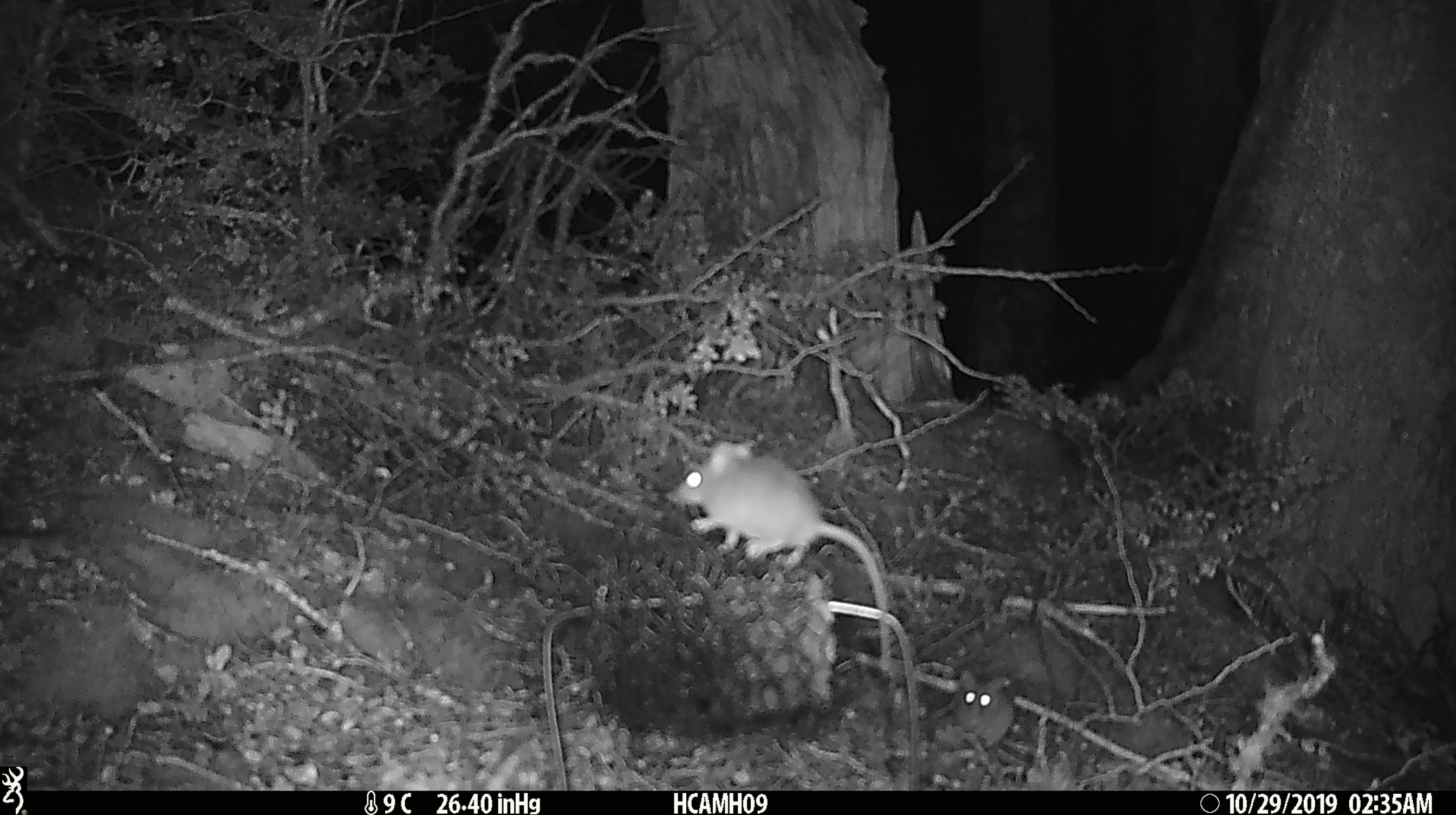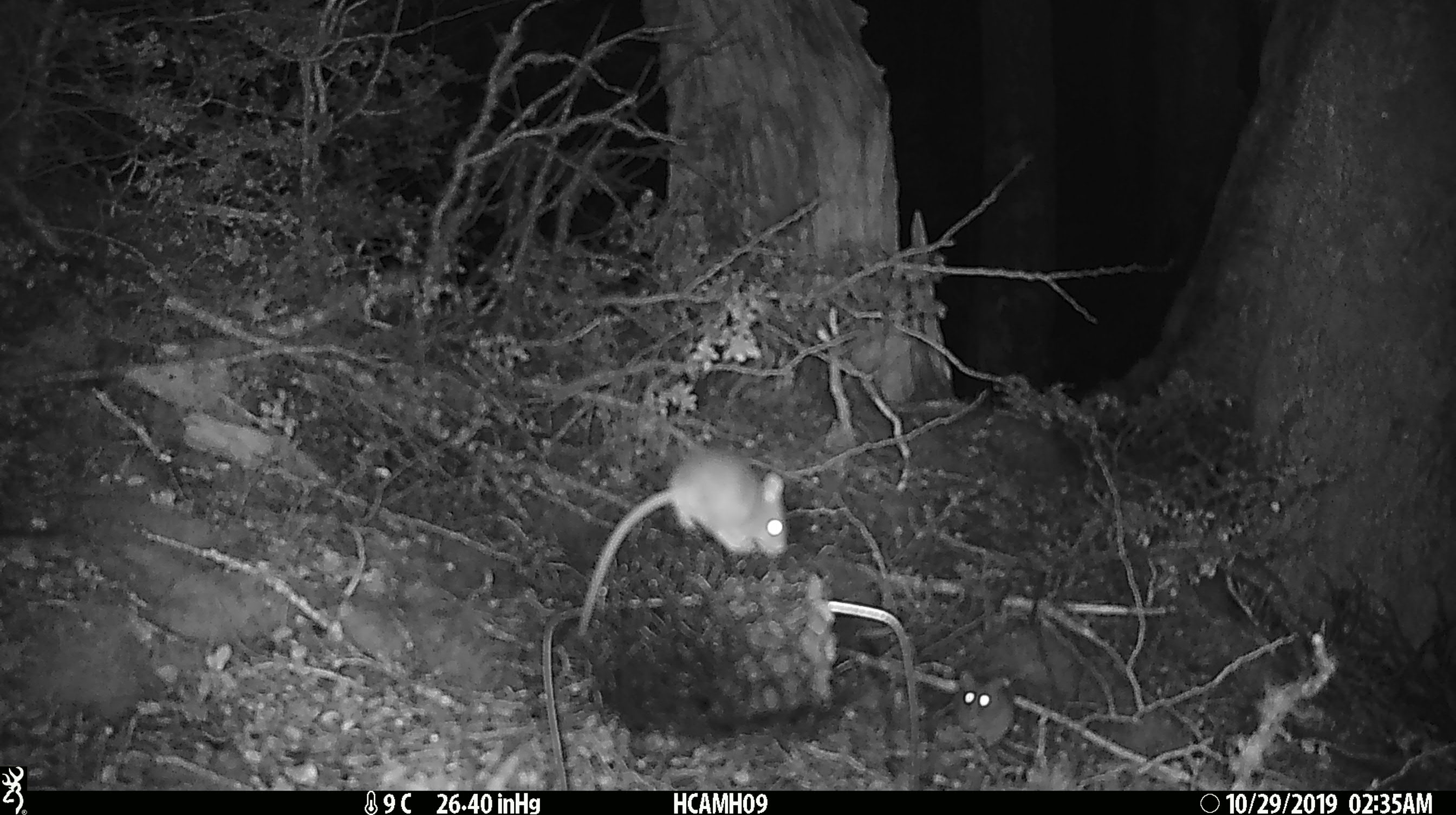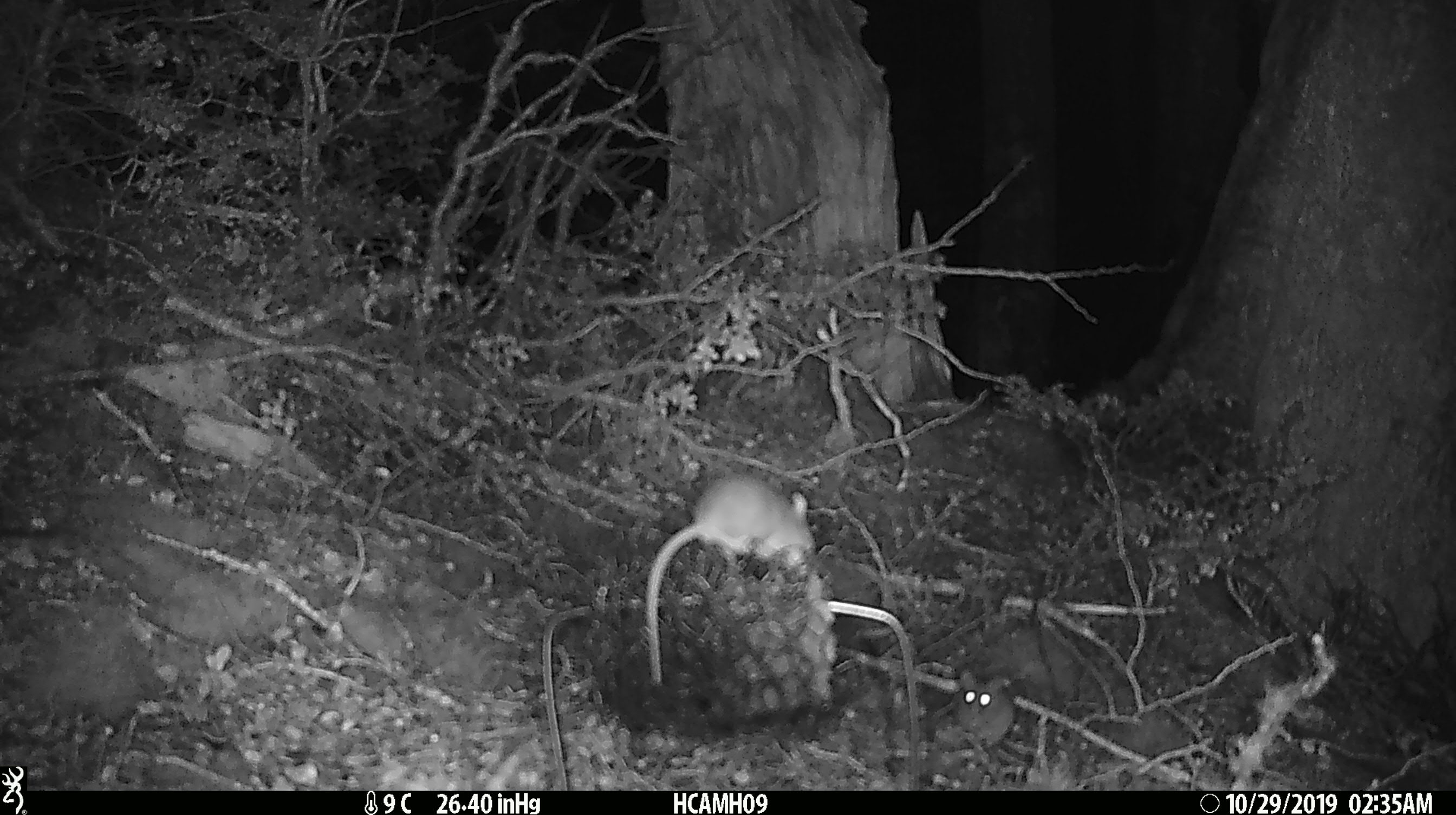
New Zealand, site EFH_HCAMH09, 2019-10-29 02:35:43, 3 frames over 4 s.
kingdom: Animalia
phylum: Chordata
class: Mammalia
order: Rodentia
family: Muridae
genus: Mus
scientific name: Mus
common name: mouse